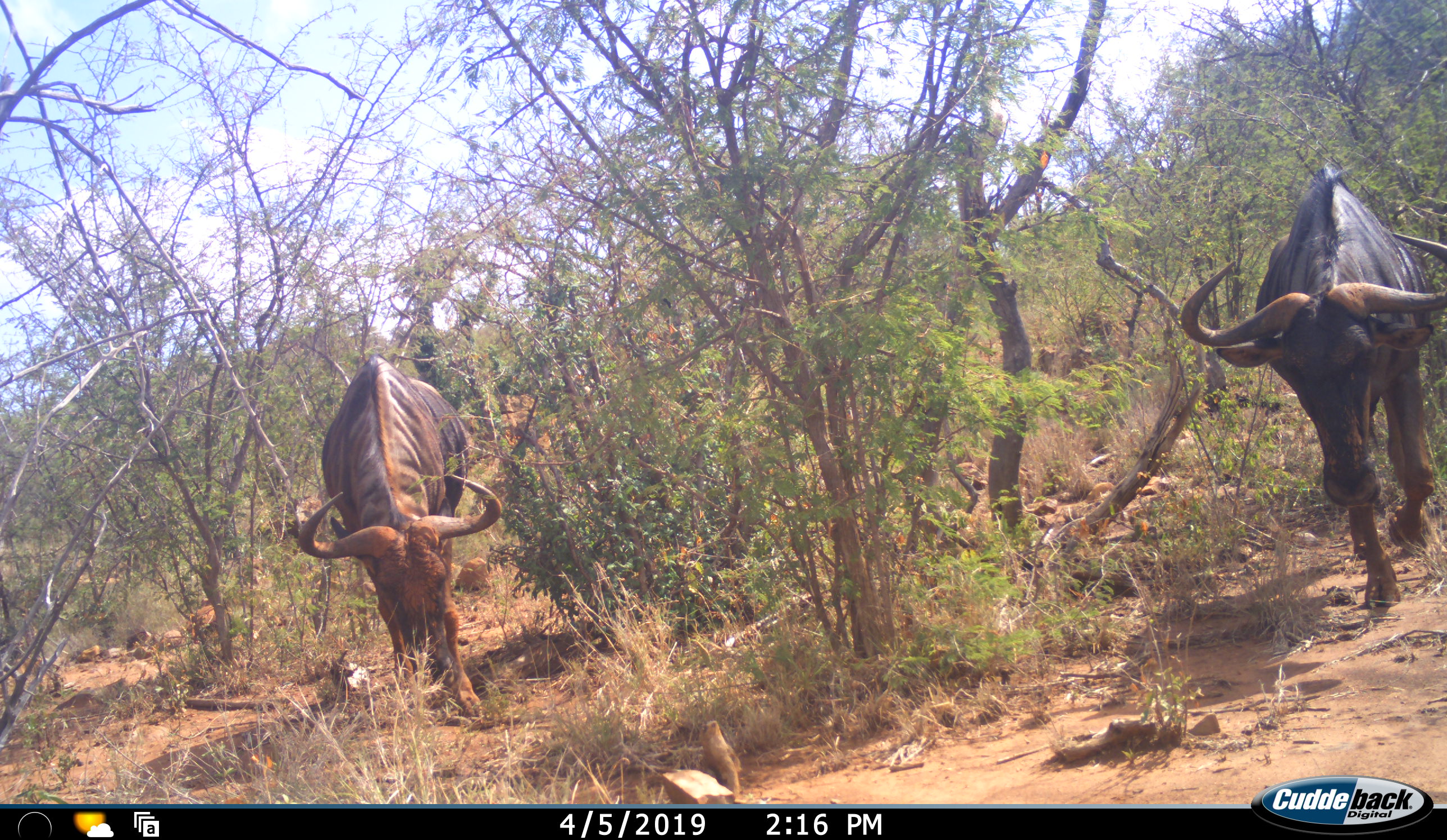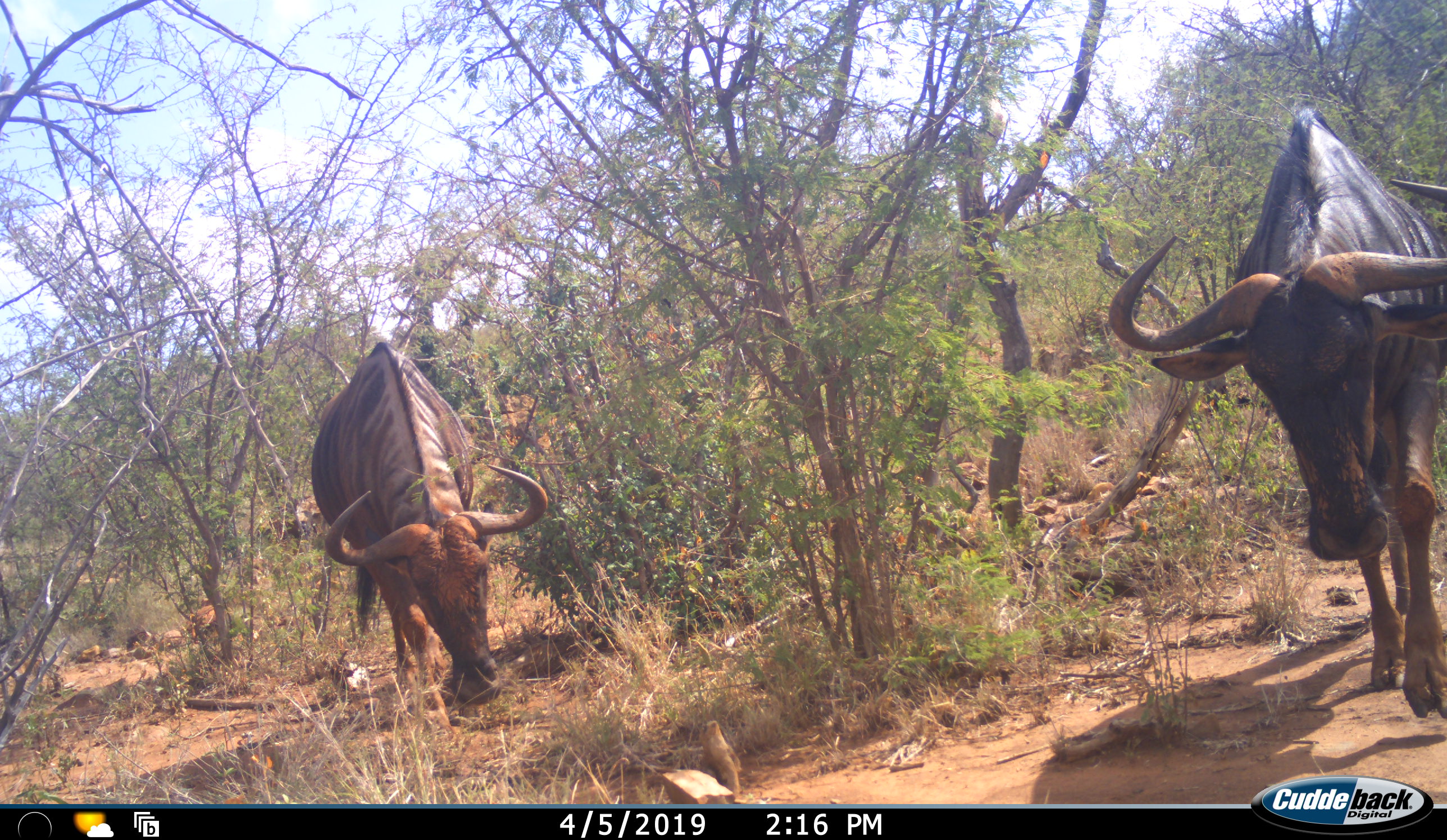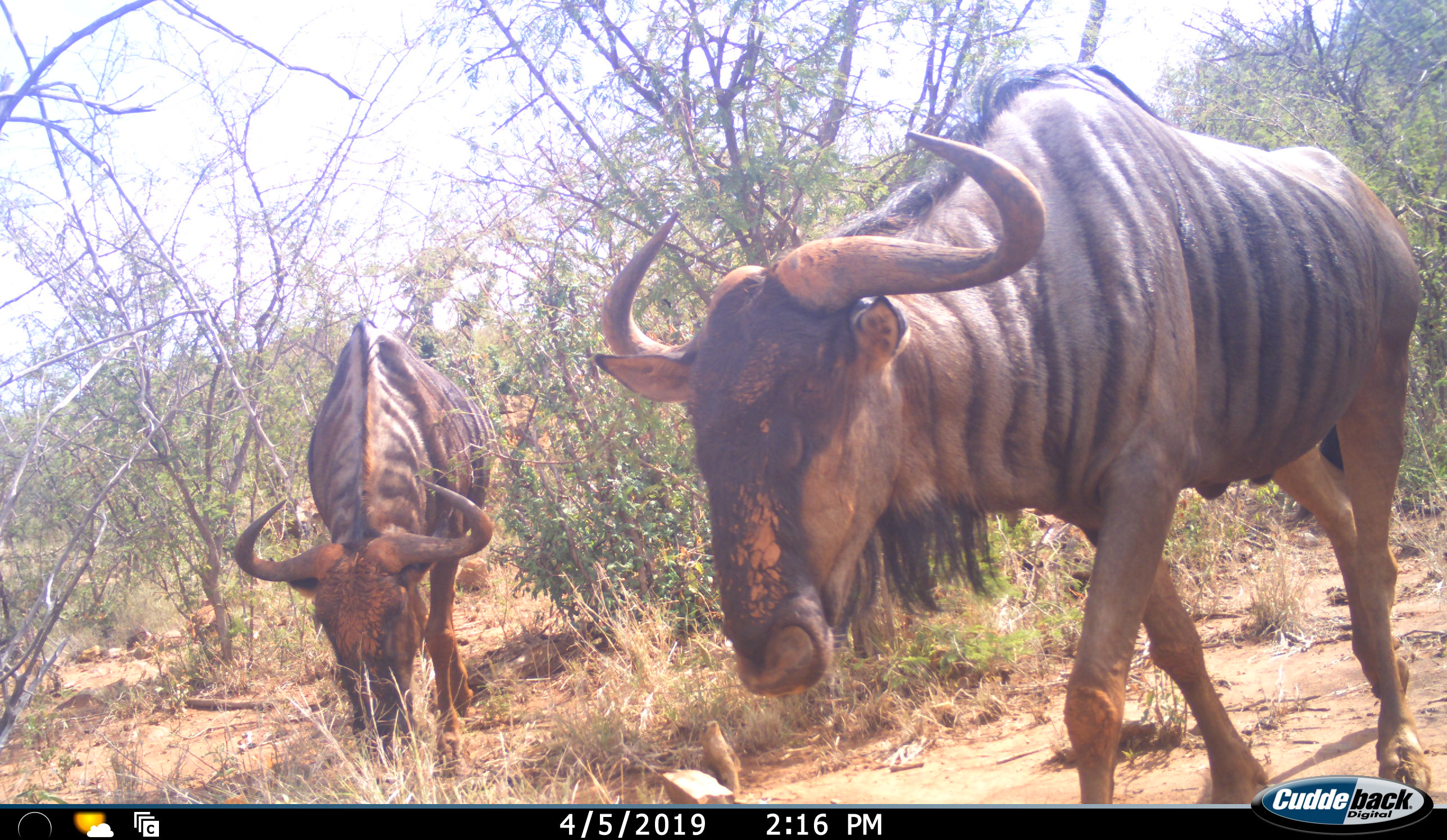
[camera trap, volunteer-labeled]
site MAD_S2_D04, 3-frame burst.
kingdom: Animalia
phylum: Chordata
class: Mammalia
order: Artiodactyla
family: Bovidae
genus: Connochaetes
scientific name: Connochaetes taurinus taurinus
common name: blue wildebeest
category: wildebeestblue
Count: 2.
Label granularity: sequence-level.